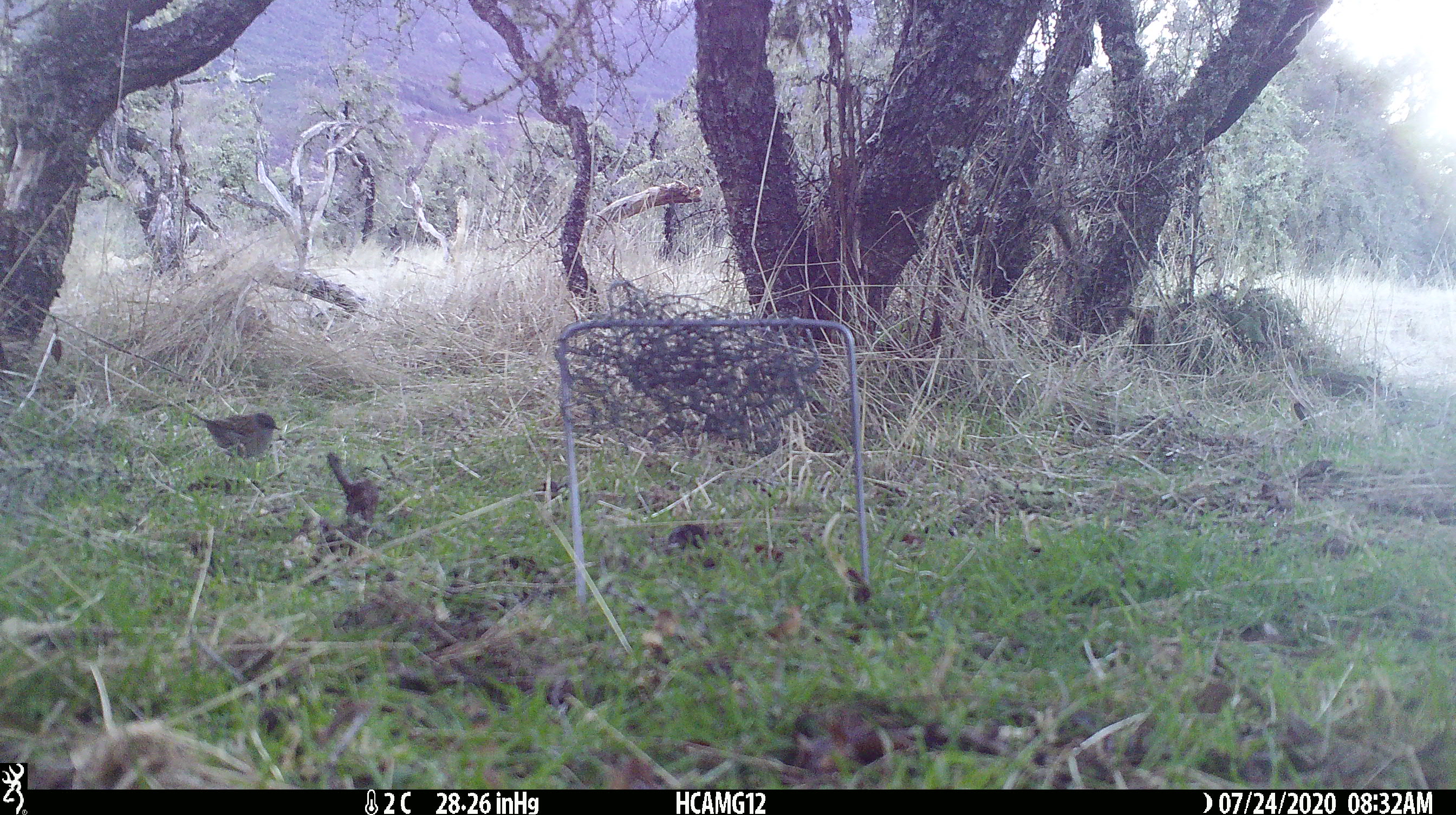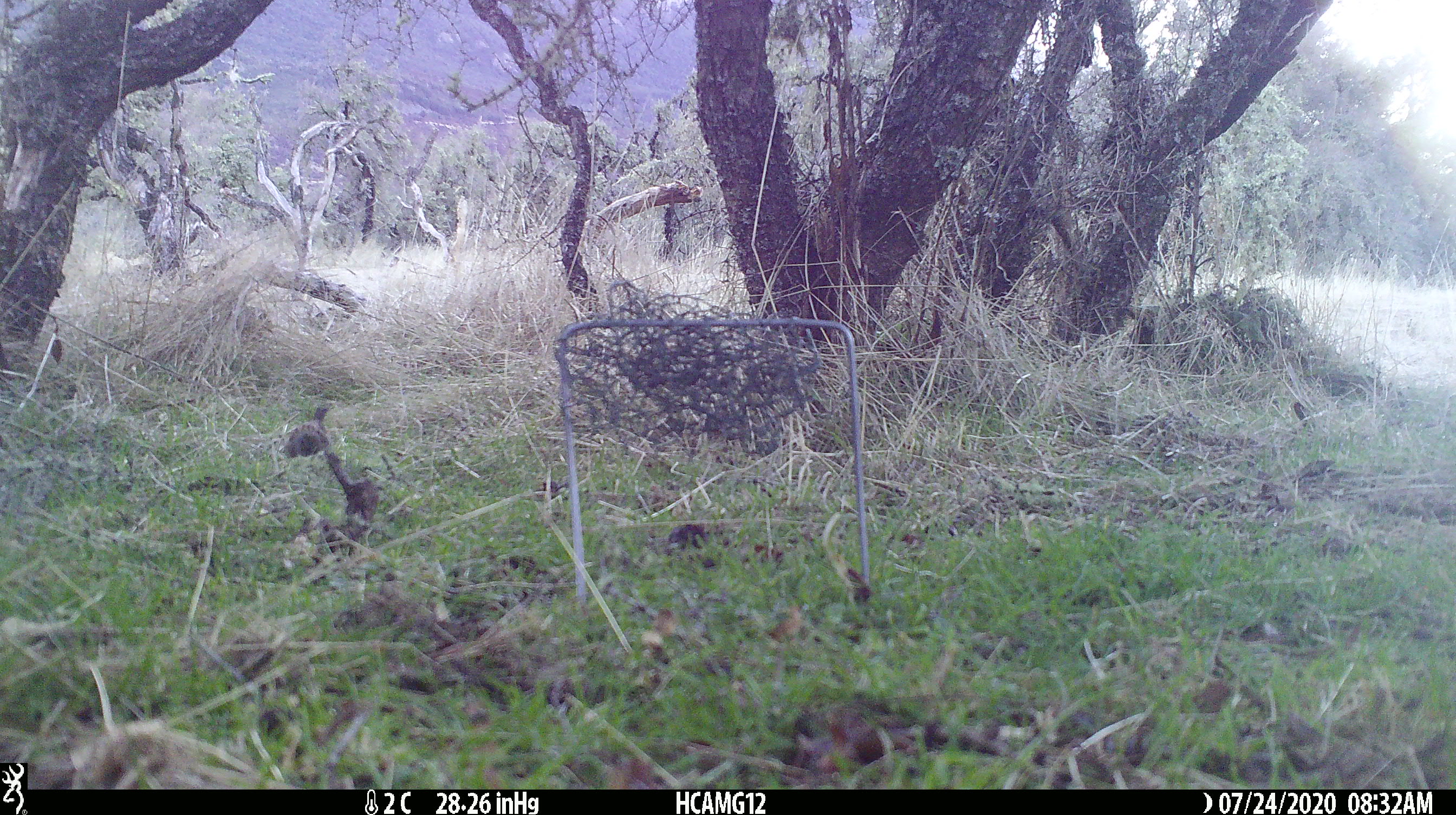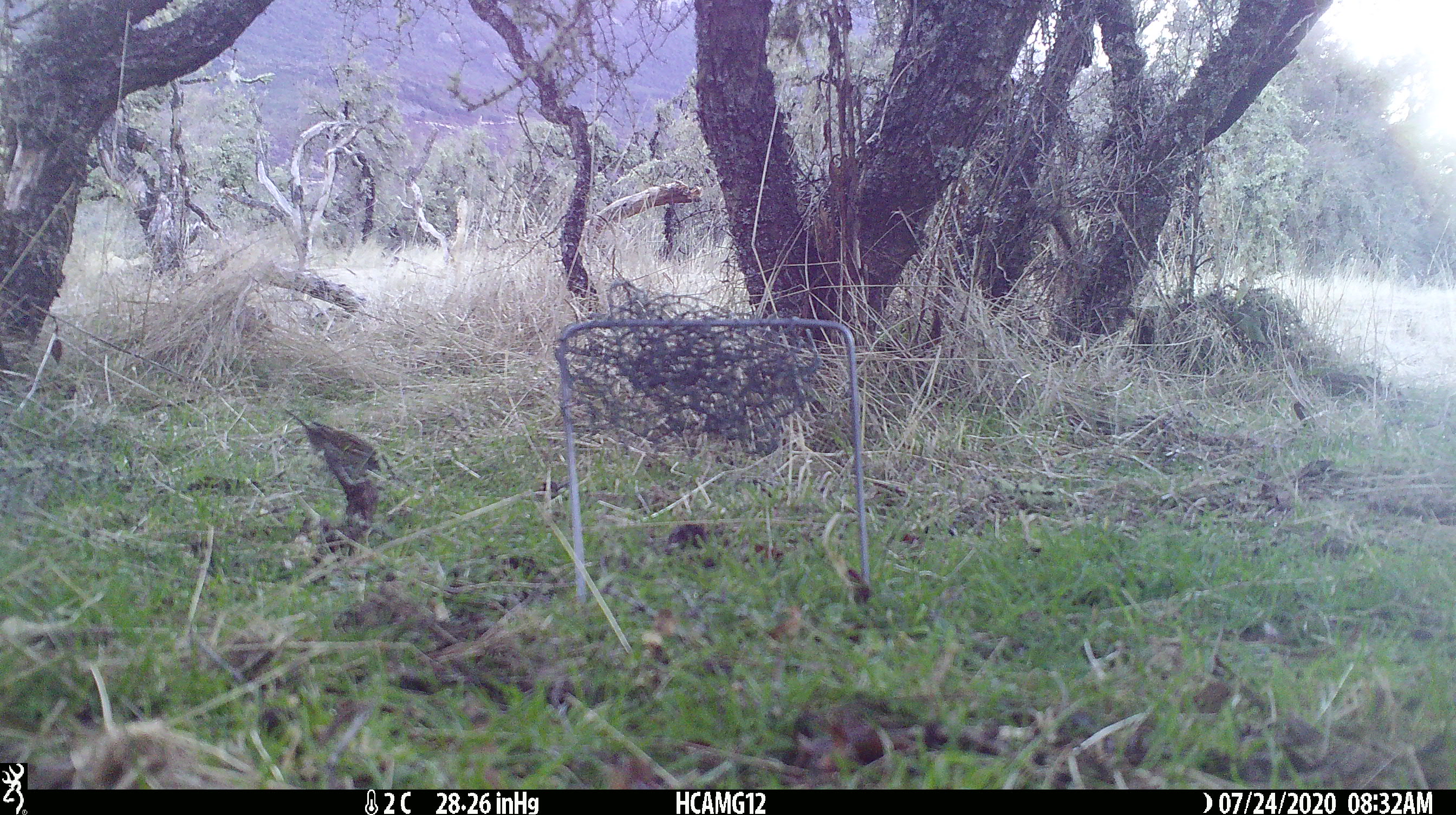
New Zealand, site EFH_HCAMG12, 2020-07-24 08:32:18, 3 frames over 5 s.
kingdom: Animalia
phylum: Chordata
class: Aves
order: Passeriformes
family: Prunellidae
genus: Prunella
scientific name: Prunella modularis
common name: dunnock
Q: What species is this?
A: Dunnock (Prunella modularis).